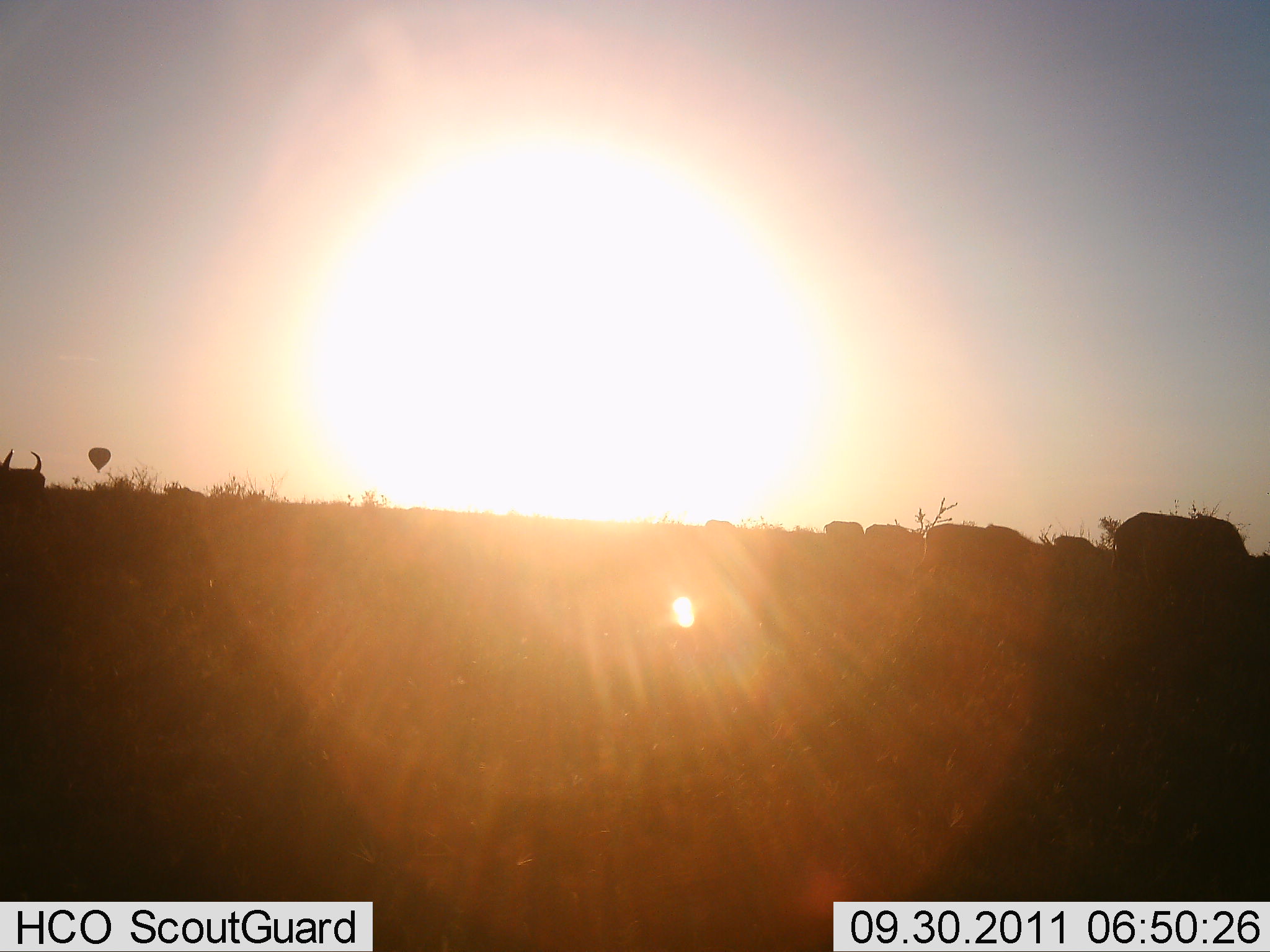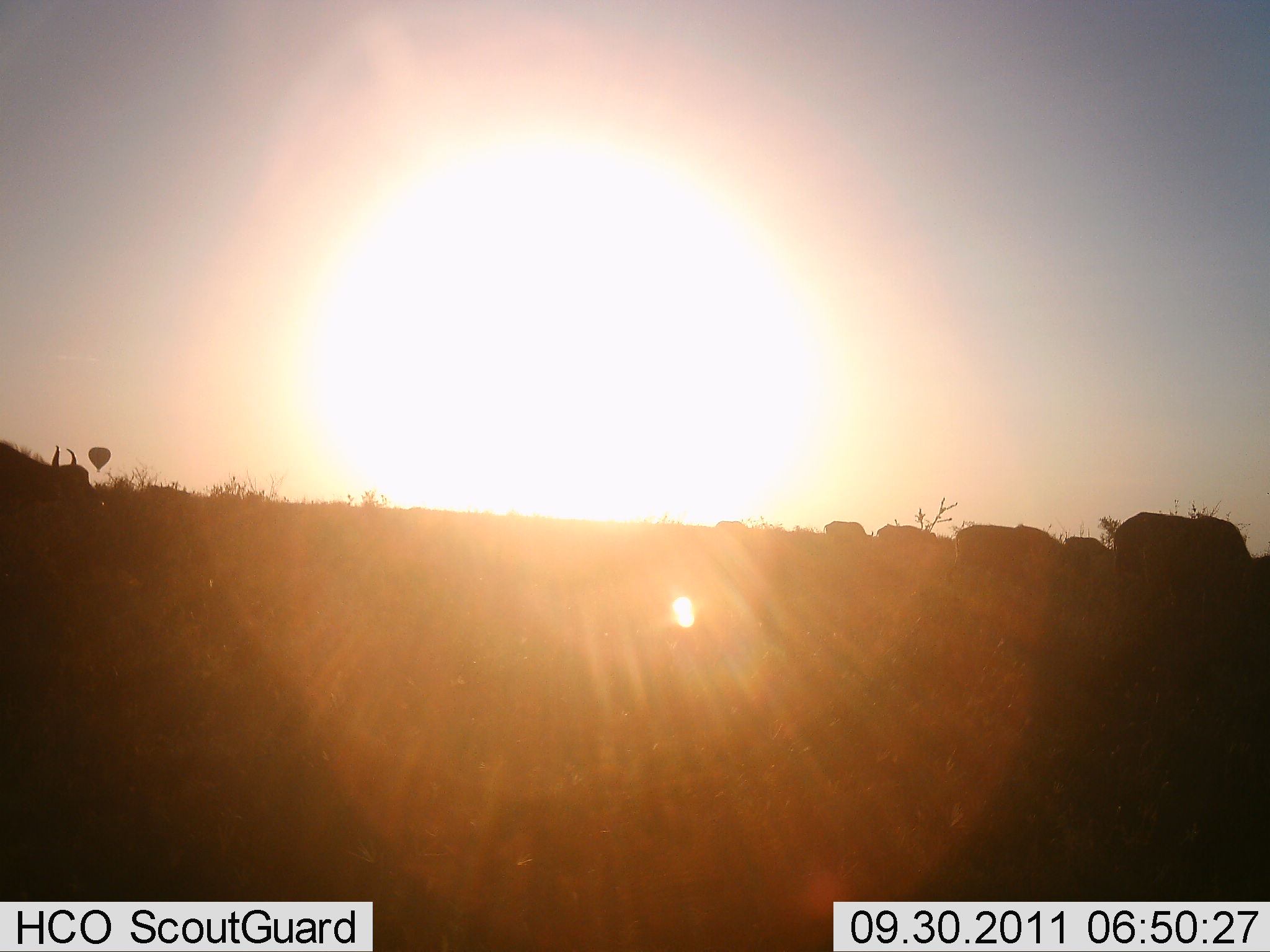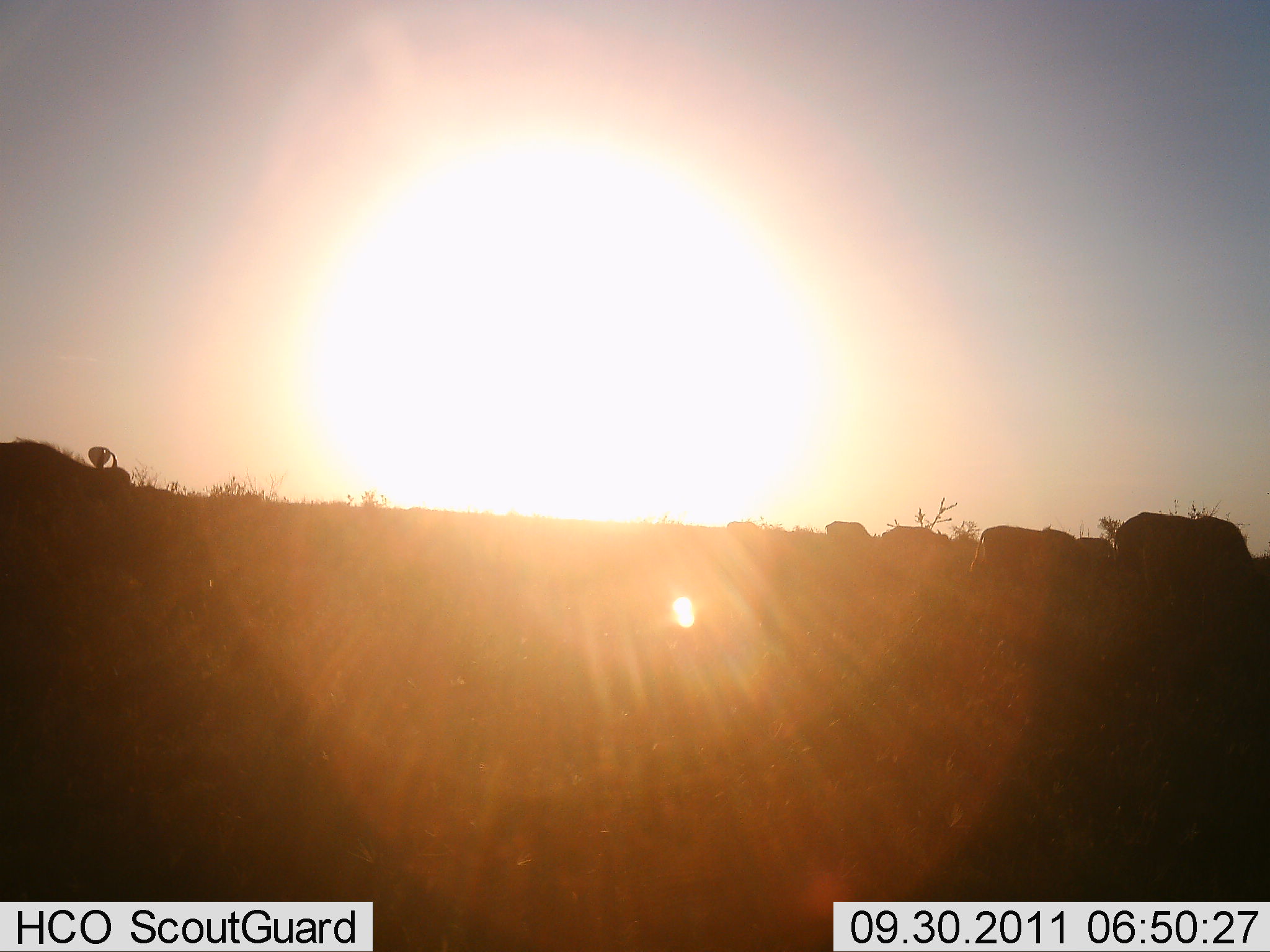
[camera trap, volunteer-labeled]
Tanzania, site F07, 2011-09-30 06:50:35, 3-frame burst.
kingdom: Animalia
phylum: Chordata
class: Mammalia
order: Artiodactyla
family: Bovidae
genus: Connochaetes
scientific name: Connochaetes taurinus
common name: blue wildebeest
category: wildebeest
Wildebeest (blue wildebeest) (Connochaetes taurinus), count 11-50. Behavior (volunteer vote fractions): standing 33%, resting 0%, moving 67%, interacting 0%. Young present (vote fraction): 0%. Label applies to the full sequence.